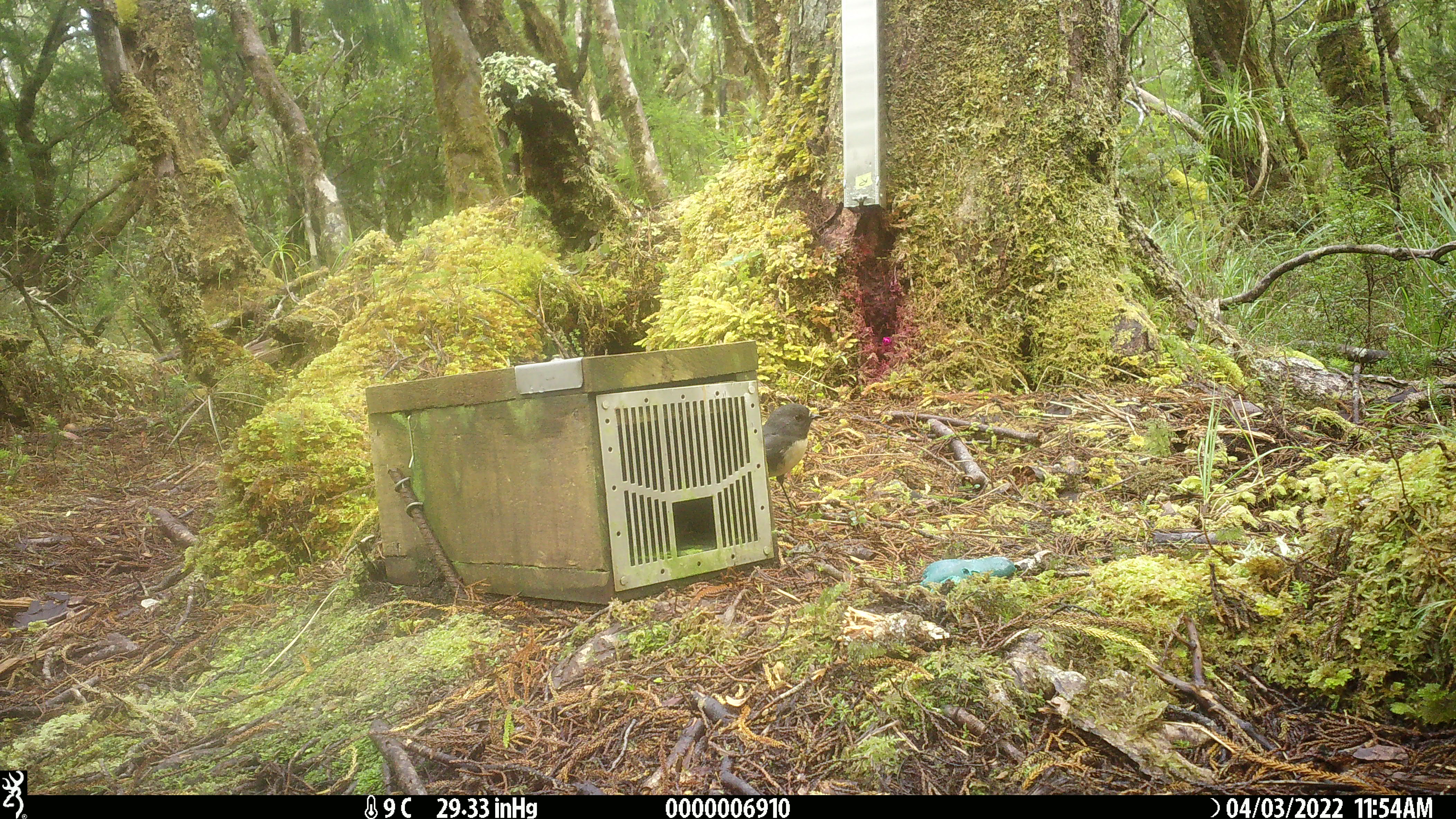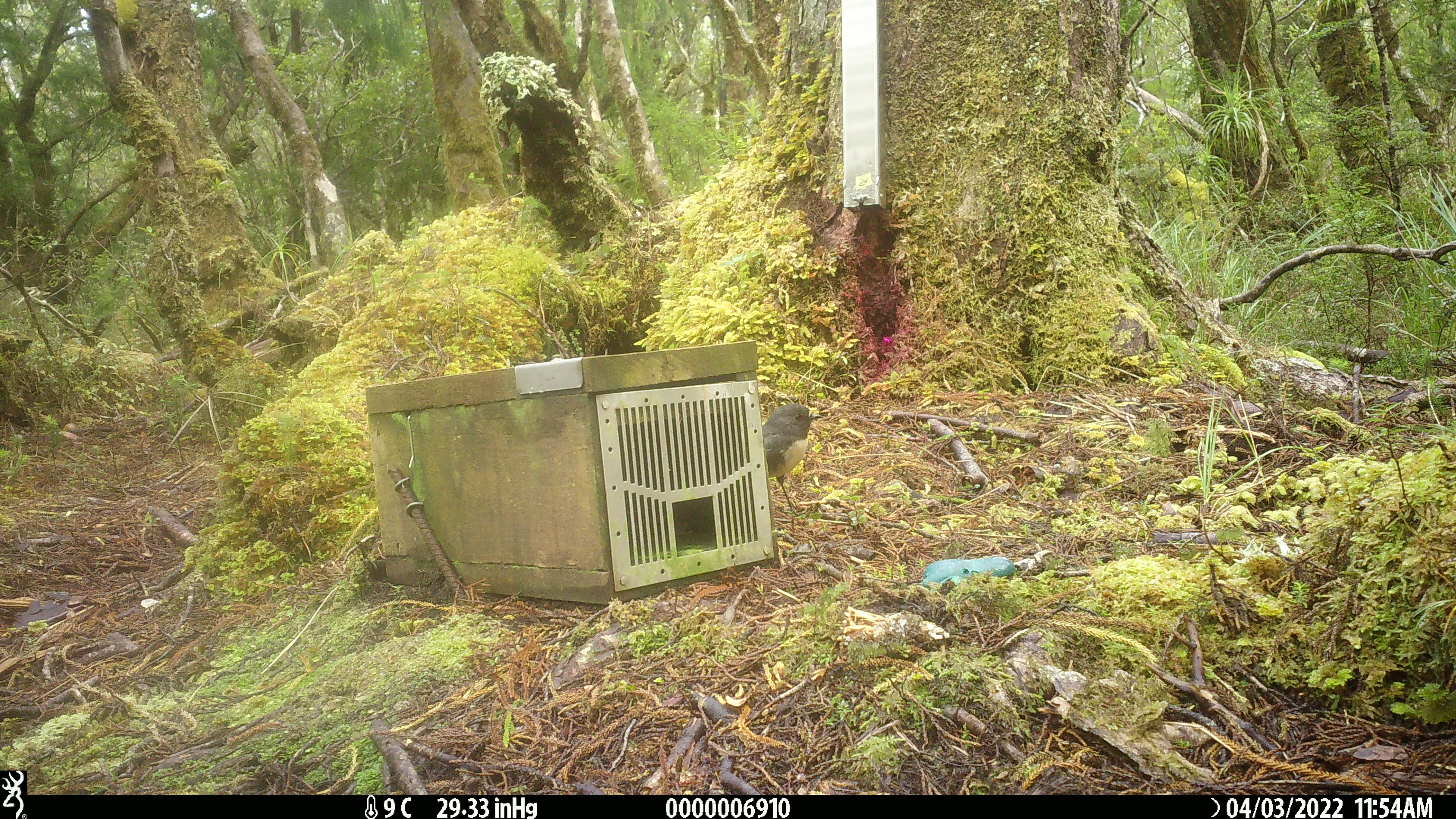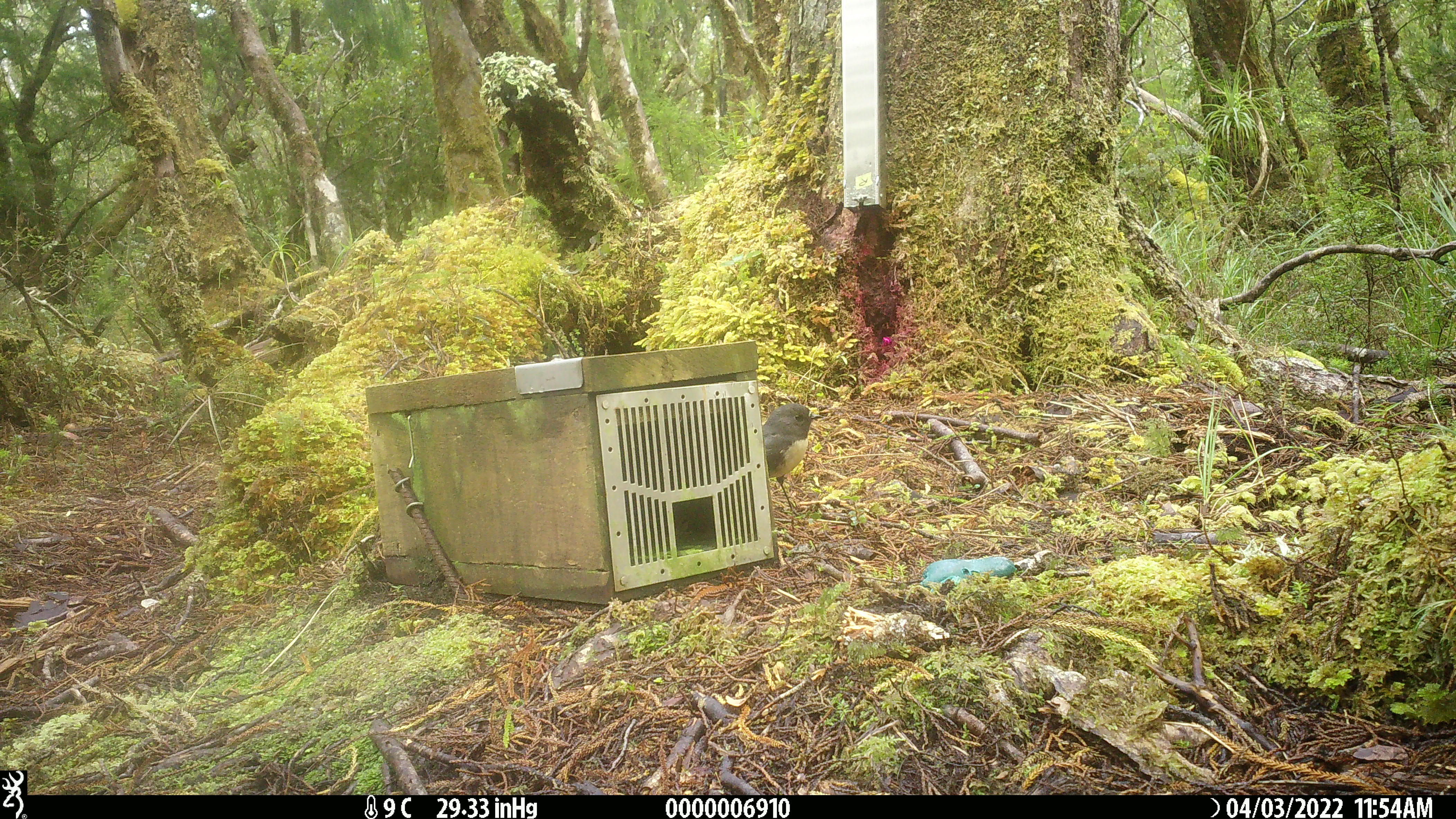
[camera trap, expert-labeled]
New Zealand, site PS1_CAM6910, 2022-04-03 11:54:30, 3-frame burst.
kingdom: Animalia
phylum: Chordata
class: Aves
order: Passeriformes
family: Petroicidae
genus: Petroica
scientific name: Petroica australis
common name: new zealand robin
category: robin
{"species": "robin (new zealand robin) (Petroica australis)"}